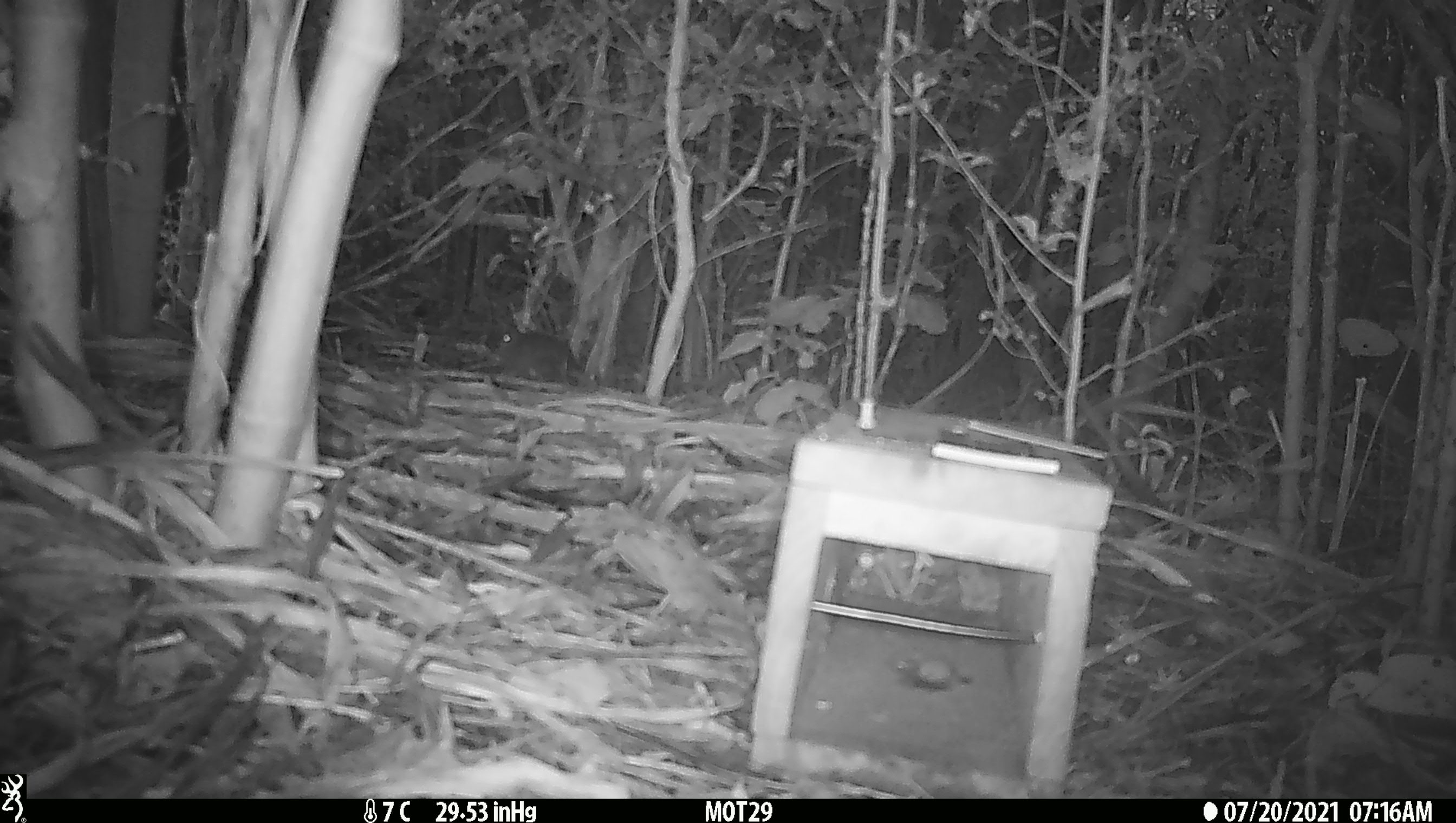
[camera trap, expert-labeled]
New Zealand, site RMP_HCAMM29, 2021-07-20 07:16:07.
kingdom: Animalia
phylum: Chordata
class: Aves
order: Galliformes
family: Phasianidae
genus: Synoicus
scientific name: Synoicus ypsilophorus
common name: brown quail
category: quail brown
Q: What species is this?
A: Quail brown (brown quail) (Synoicus ypsilophorus).